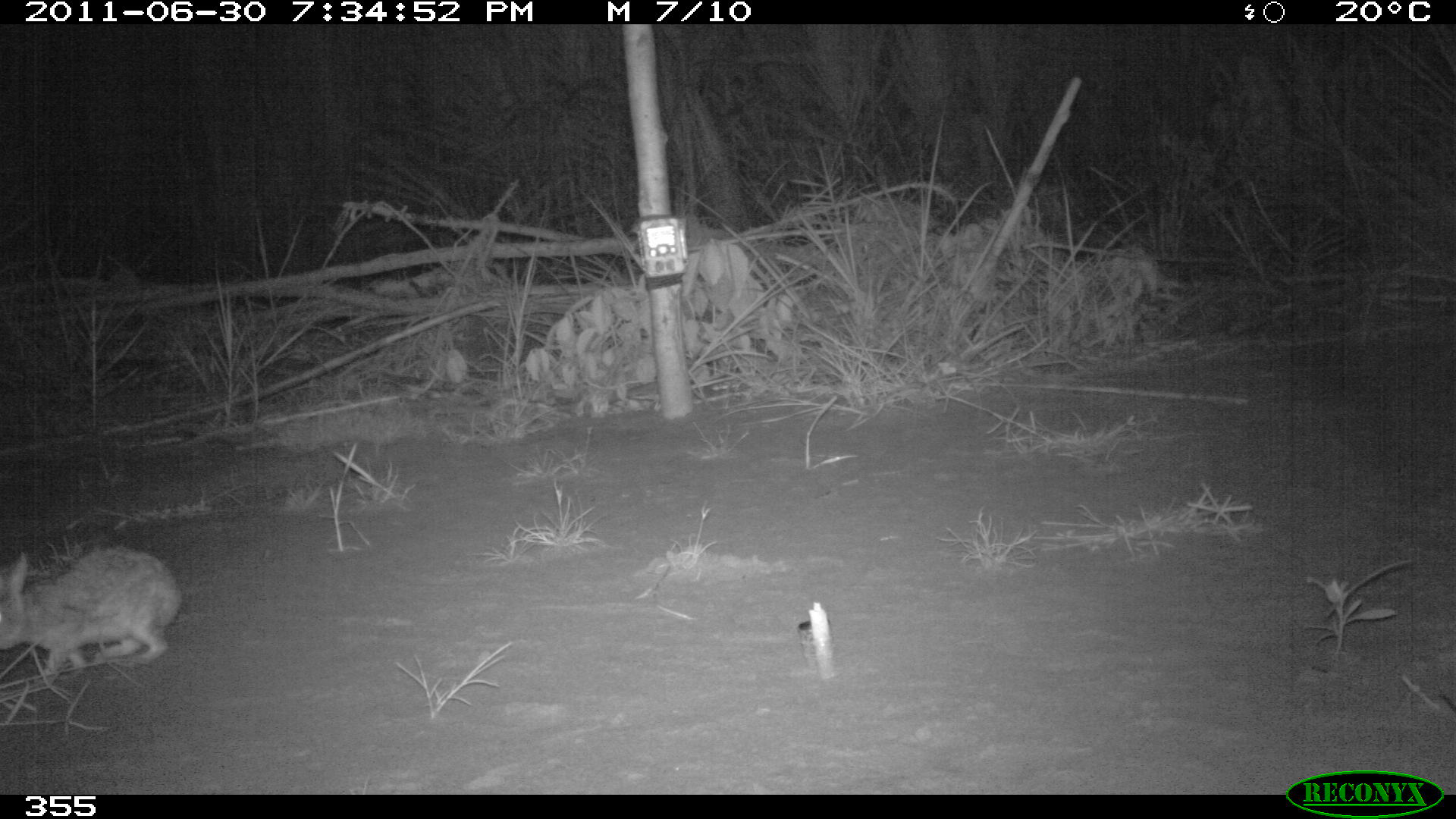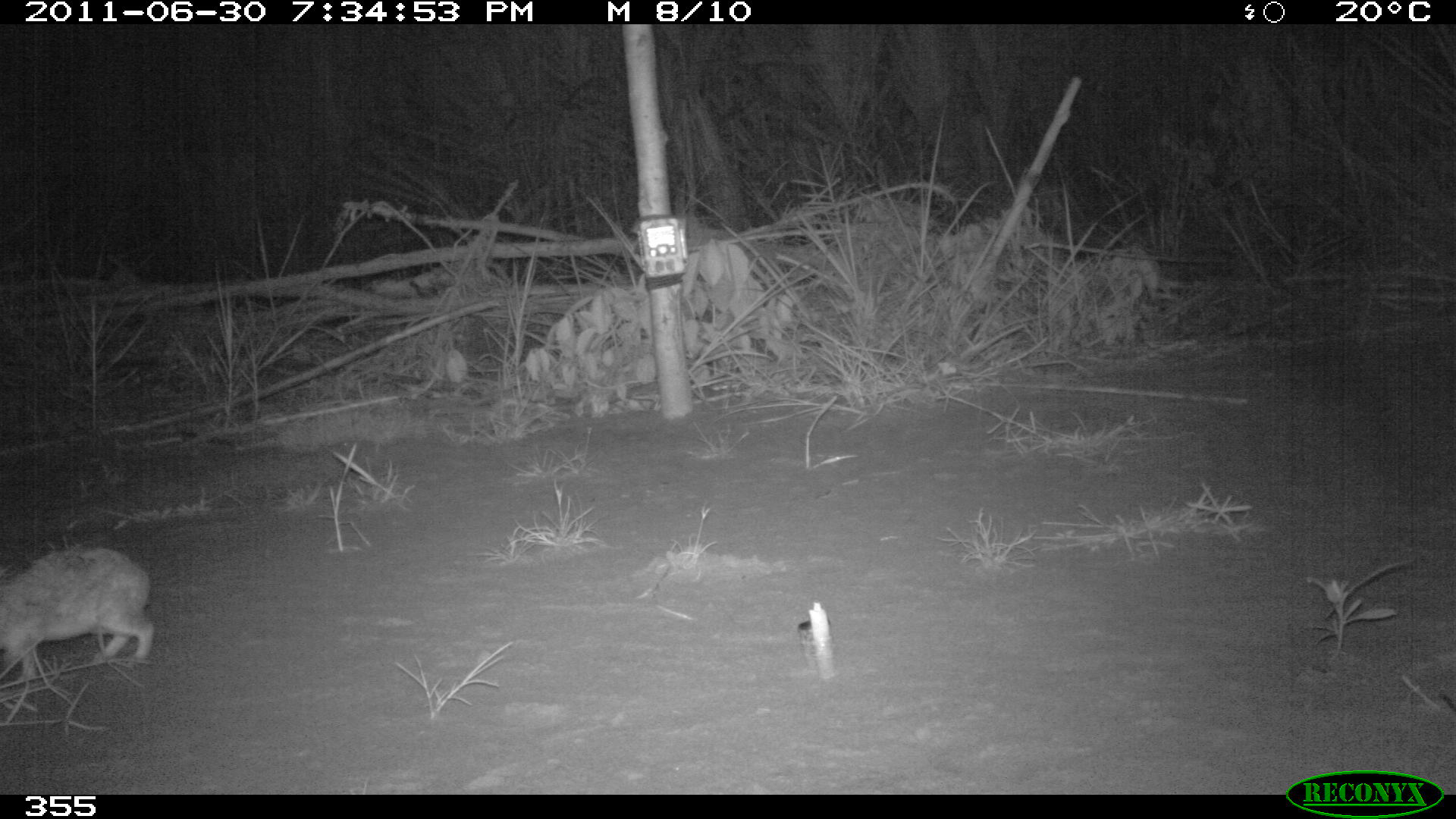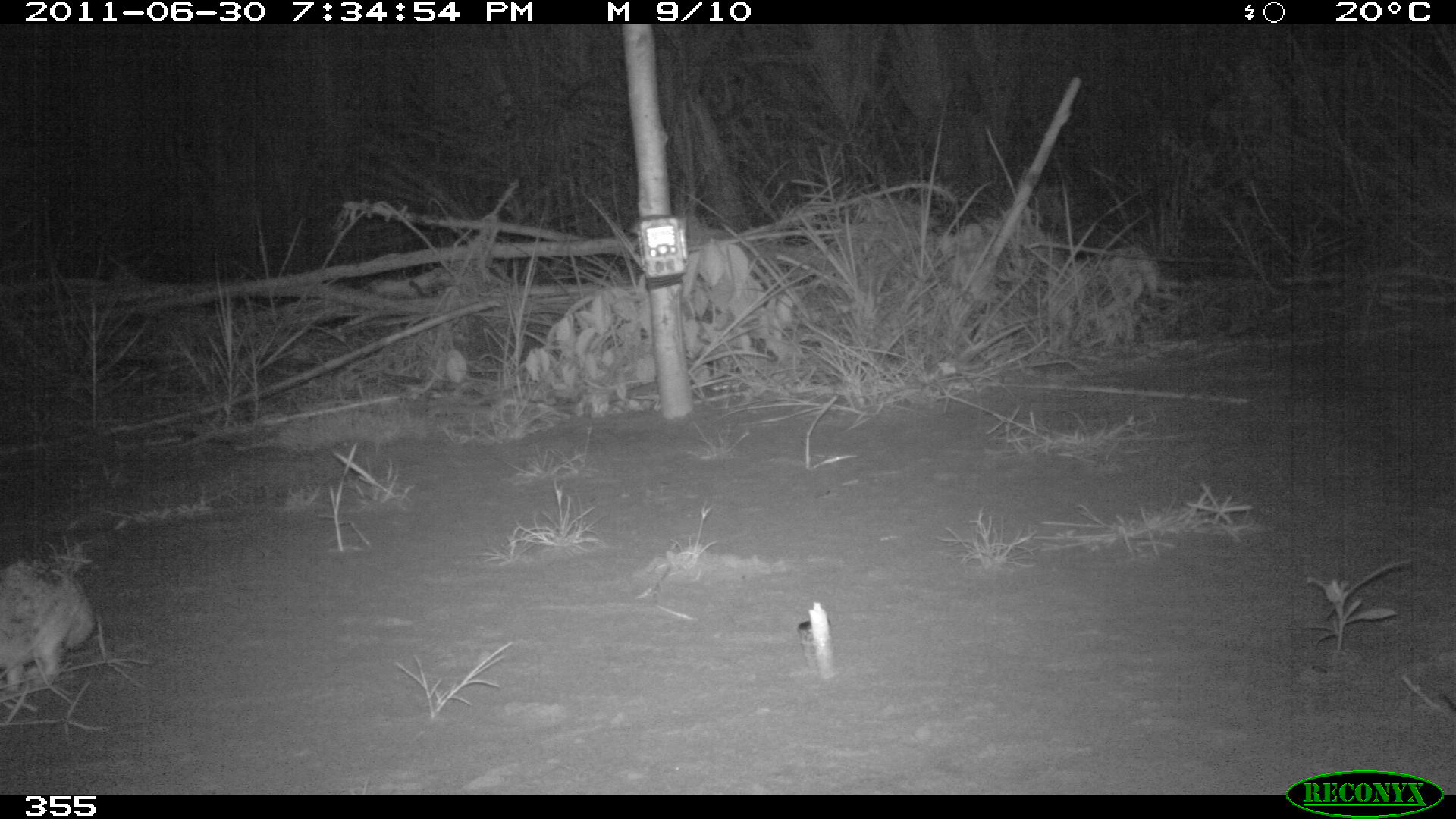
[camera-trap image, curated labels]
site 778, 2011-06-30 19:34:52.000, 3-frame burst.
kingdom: Animalia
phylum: Chordata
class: Mammalia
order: Lagomorpha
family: Leporidae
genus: Sylvilagus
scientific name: Sylvilagus brasiliensis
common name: tapeti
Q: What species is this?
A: Sylvilagus brasiliensis (tapeti).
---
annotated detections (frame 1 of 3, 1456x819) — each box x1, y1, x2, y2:
sylvilagus brasiliensis: 0, 545, 181, 679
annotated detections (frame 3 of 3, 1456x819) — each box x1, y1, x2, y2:
sylvilagus brasiliensis: 0, 556, 92, 688